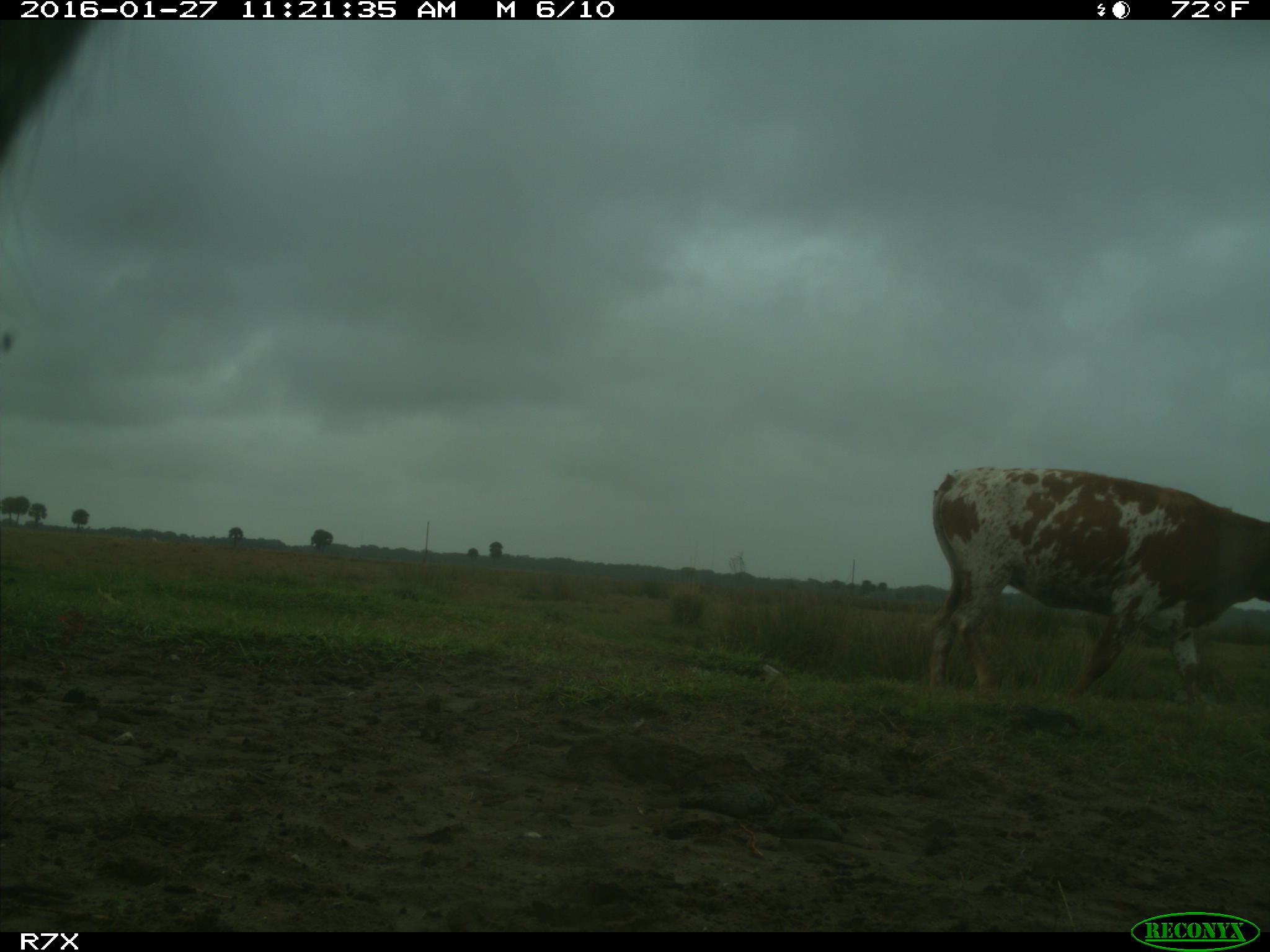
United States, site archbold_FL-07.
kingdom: Animalia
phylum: Chordata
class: Mammalia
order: Artiodactyla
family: Bovidae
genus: Bos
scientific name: Bos taurus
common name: domestic cow